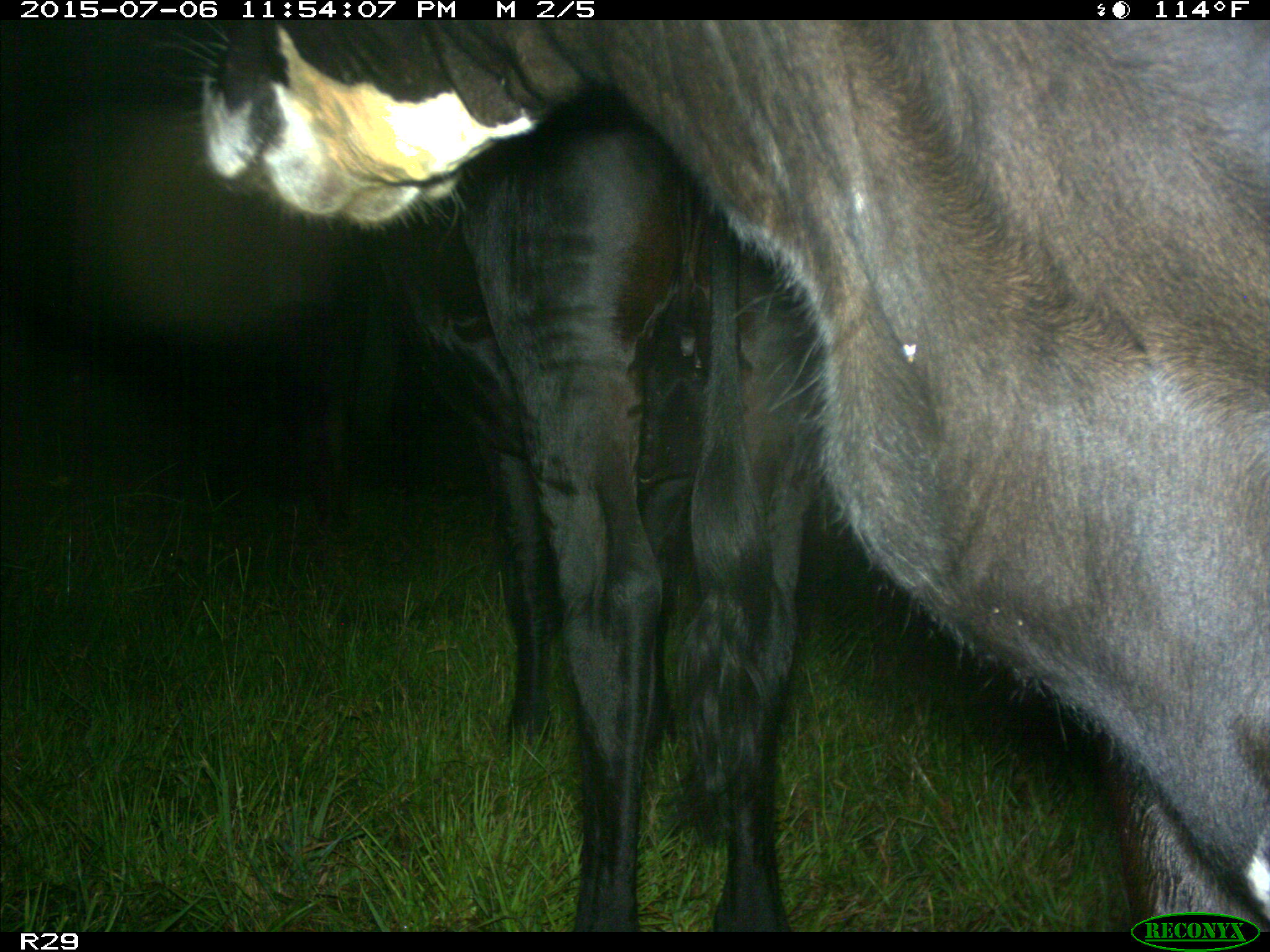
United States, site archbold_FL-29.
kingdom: Animalia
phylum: Chordata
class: Mammalia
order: Artiodactyla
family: Bovidae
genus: Bos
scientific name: Bos taurus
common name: domestic cow